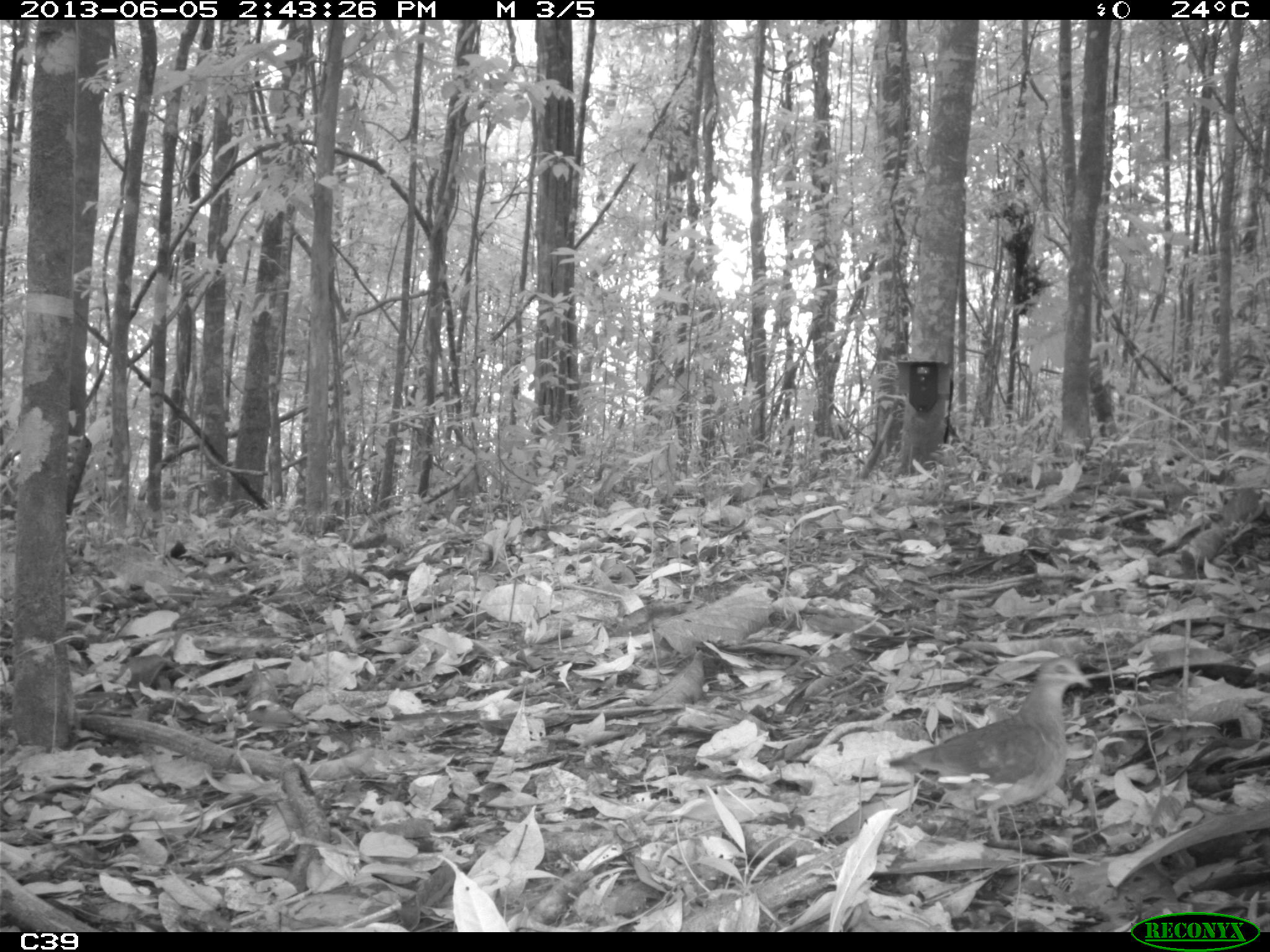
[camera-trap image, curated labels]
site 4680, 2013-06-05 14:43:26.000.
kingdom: Animalia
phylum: Chordata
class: Aves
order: Columbiformes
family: Columbidae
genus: Geotrygon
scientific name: Geotrygon montana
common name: ruddy quail-dove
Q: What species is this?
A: Geotrygon montana (ruddy quail-dove).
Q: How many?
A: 2.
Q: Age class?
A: Adult.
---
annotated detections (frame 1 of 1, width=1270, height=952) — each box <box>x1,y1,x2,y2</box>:
geotrygon montana: <box>883,655,1091,843</box>